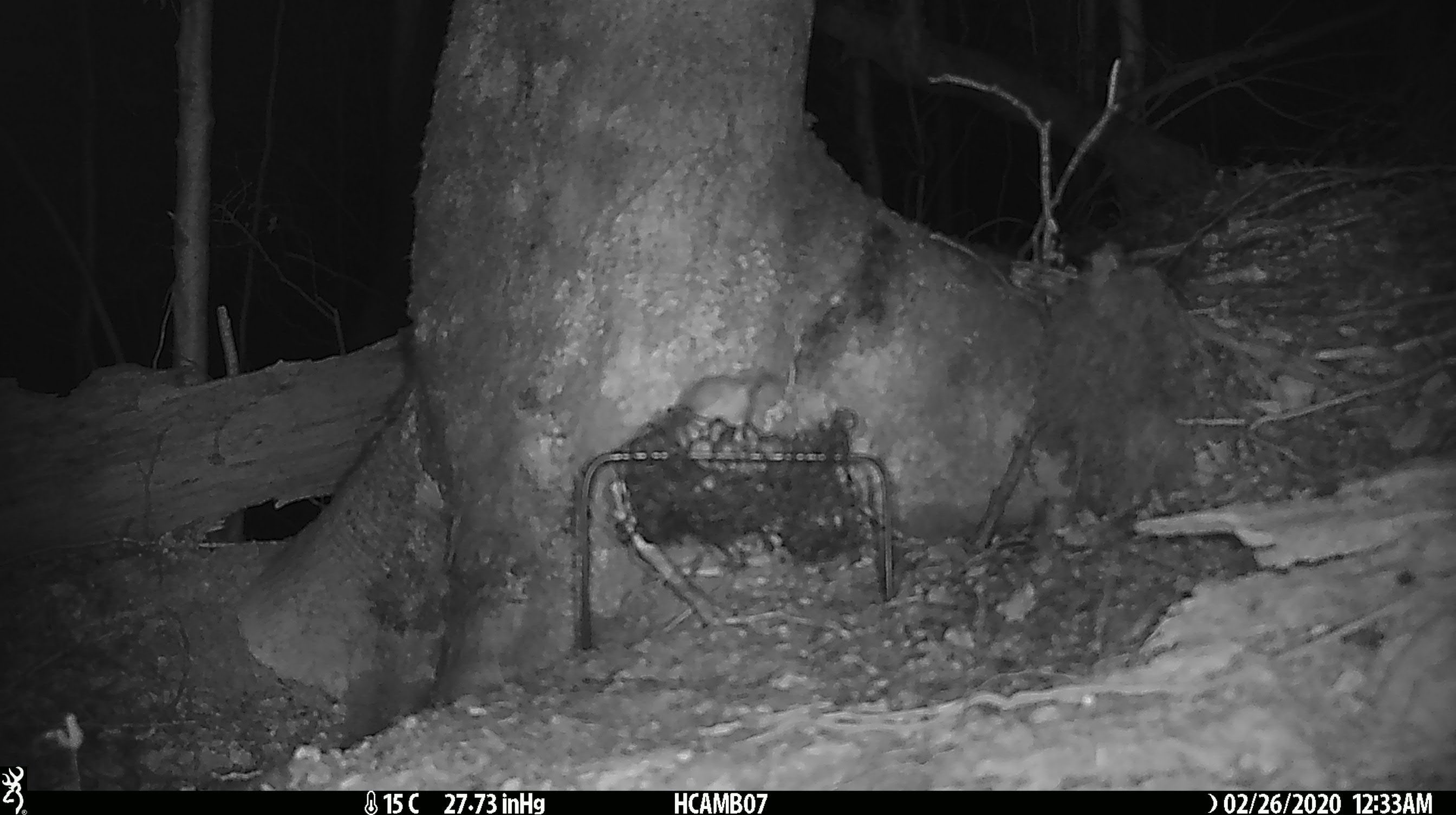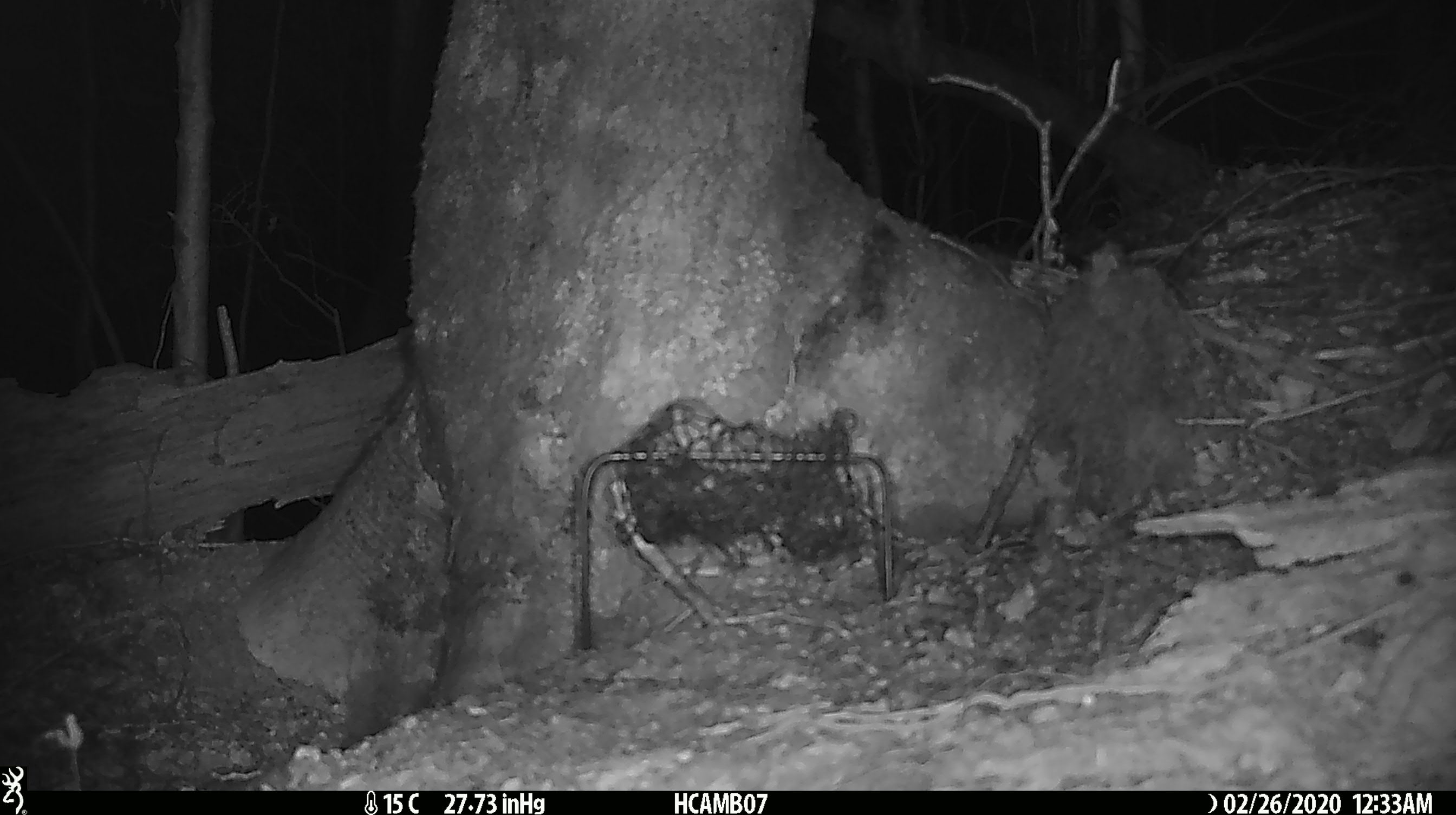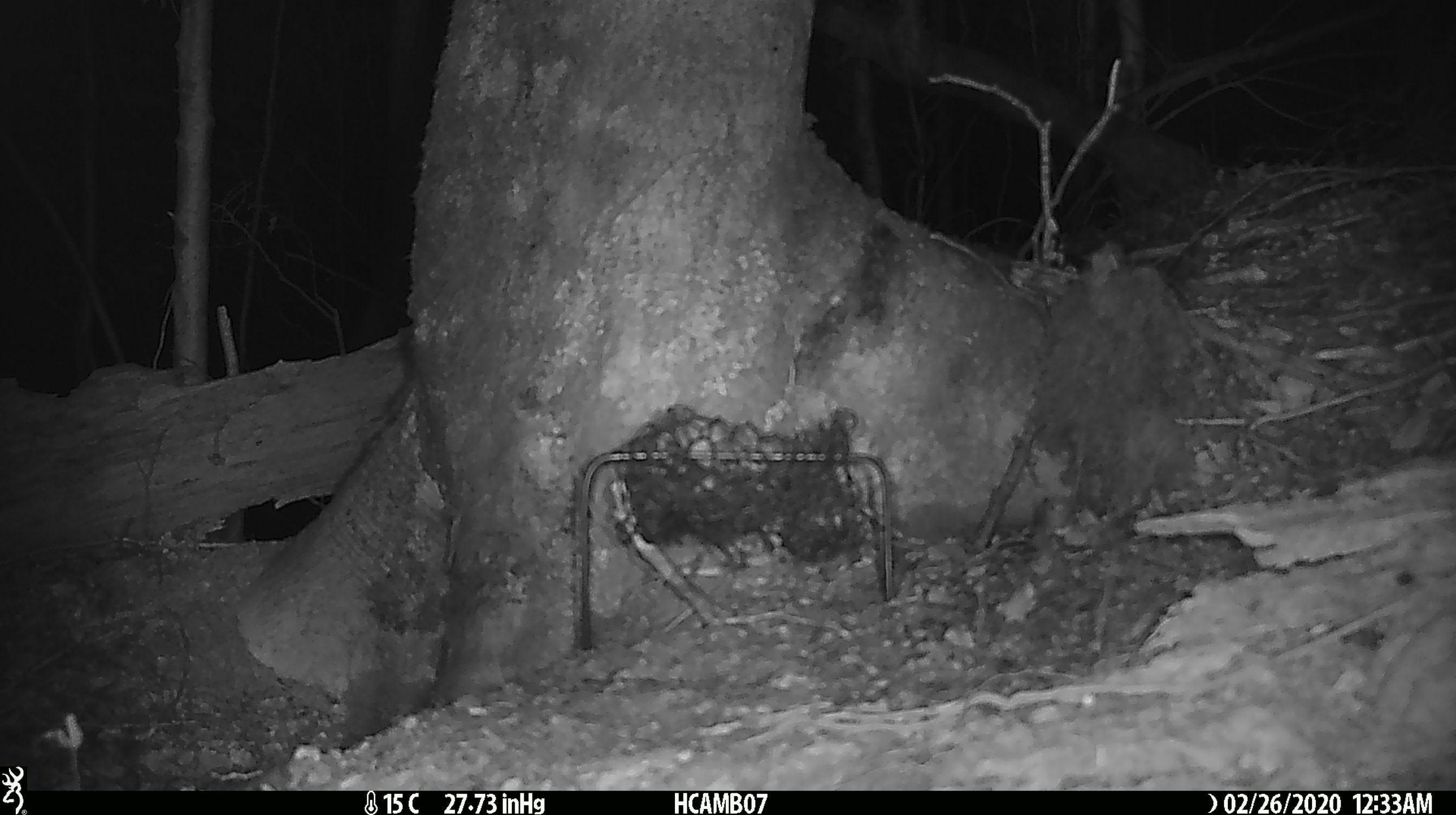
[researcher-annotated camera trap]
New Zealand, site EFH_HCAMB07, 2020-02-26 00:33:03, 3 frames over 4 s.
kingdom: Animalia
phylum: Chordata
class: Mammalia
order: Rodentia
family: Muridae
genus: Mus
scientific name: Mus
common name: mouse